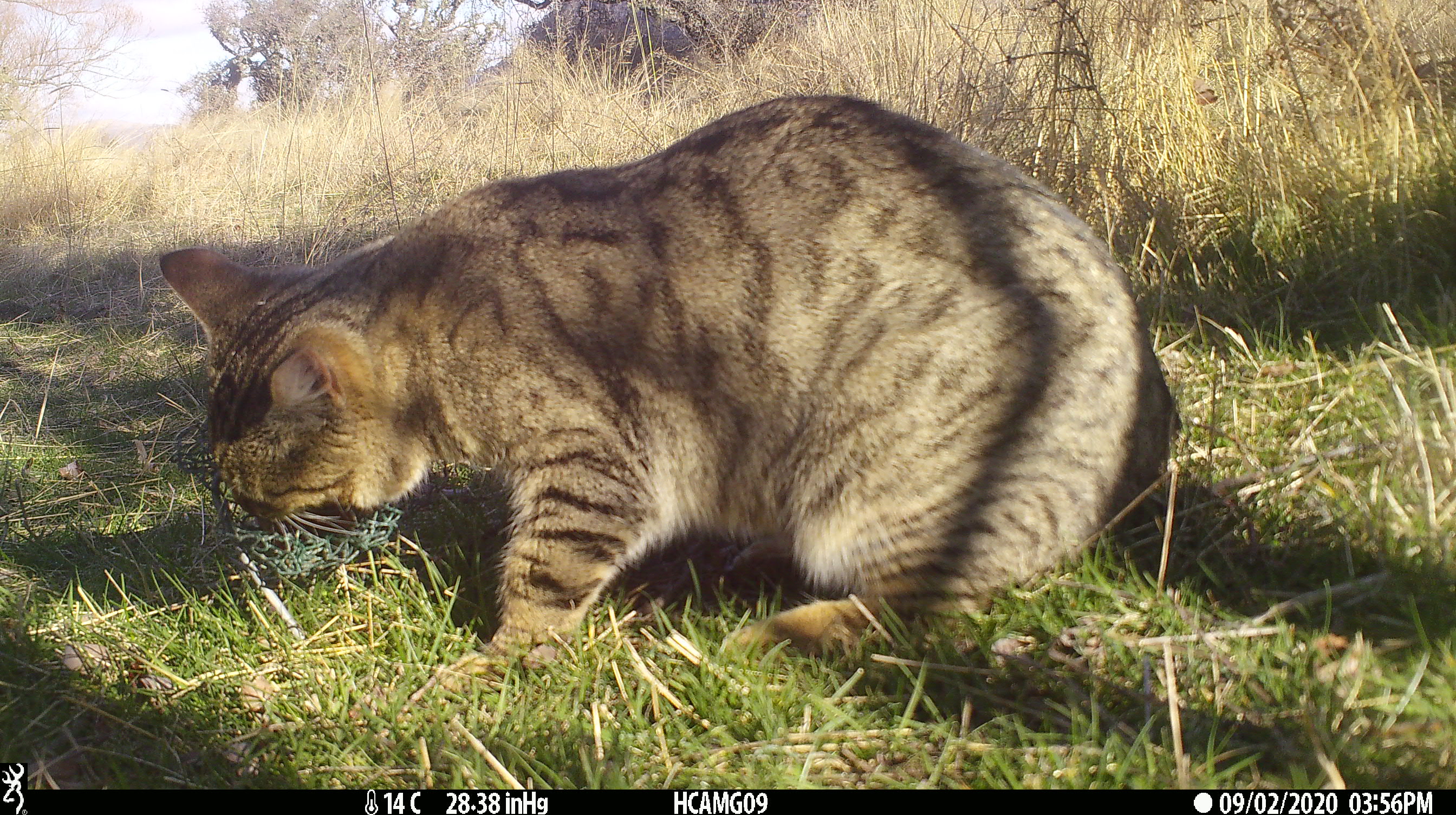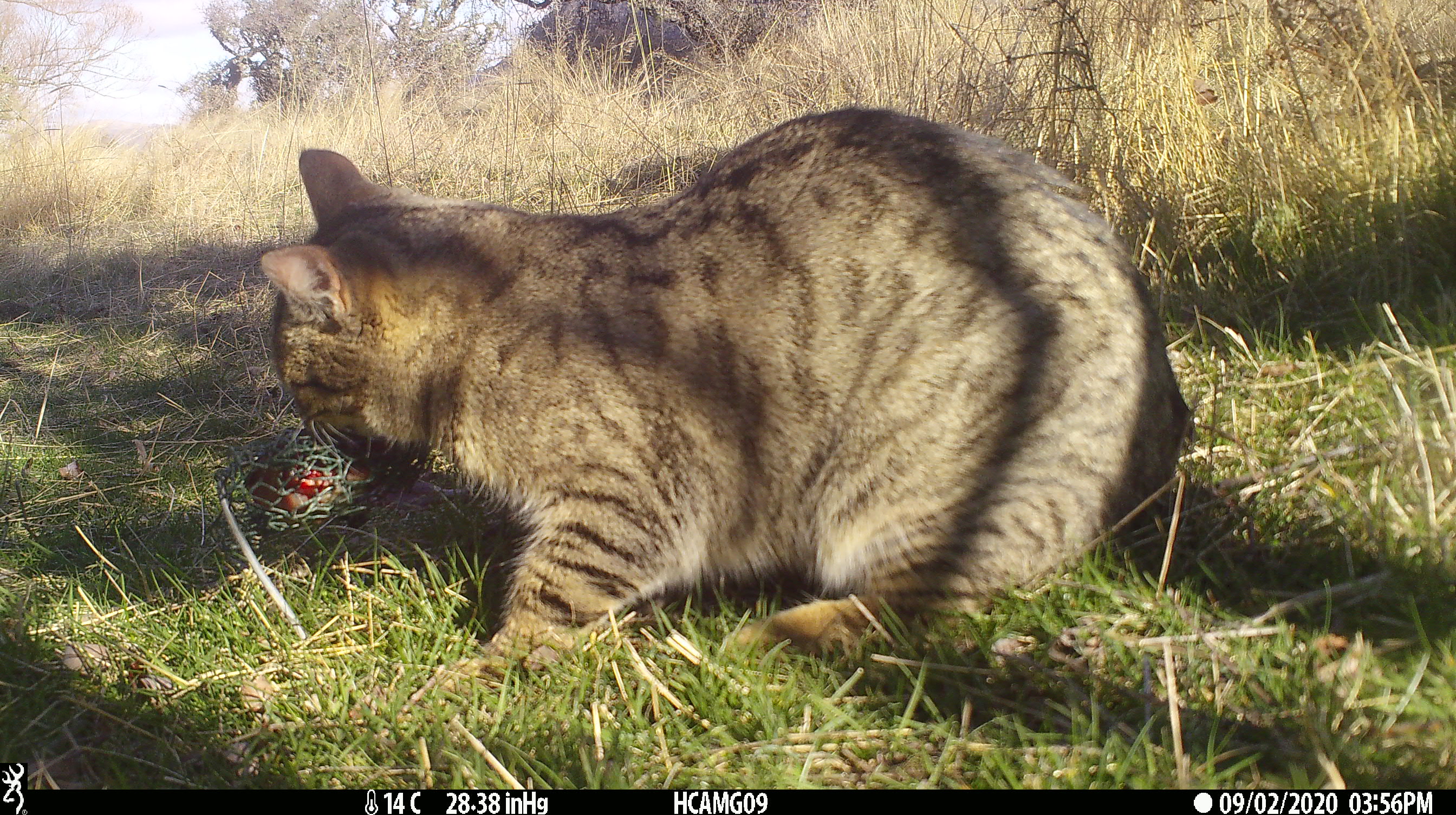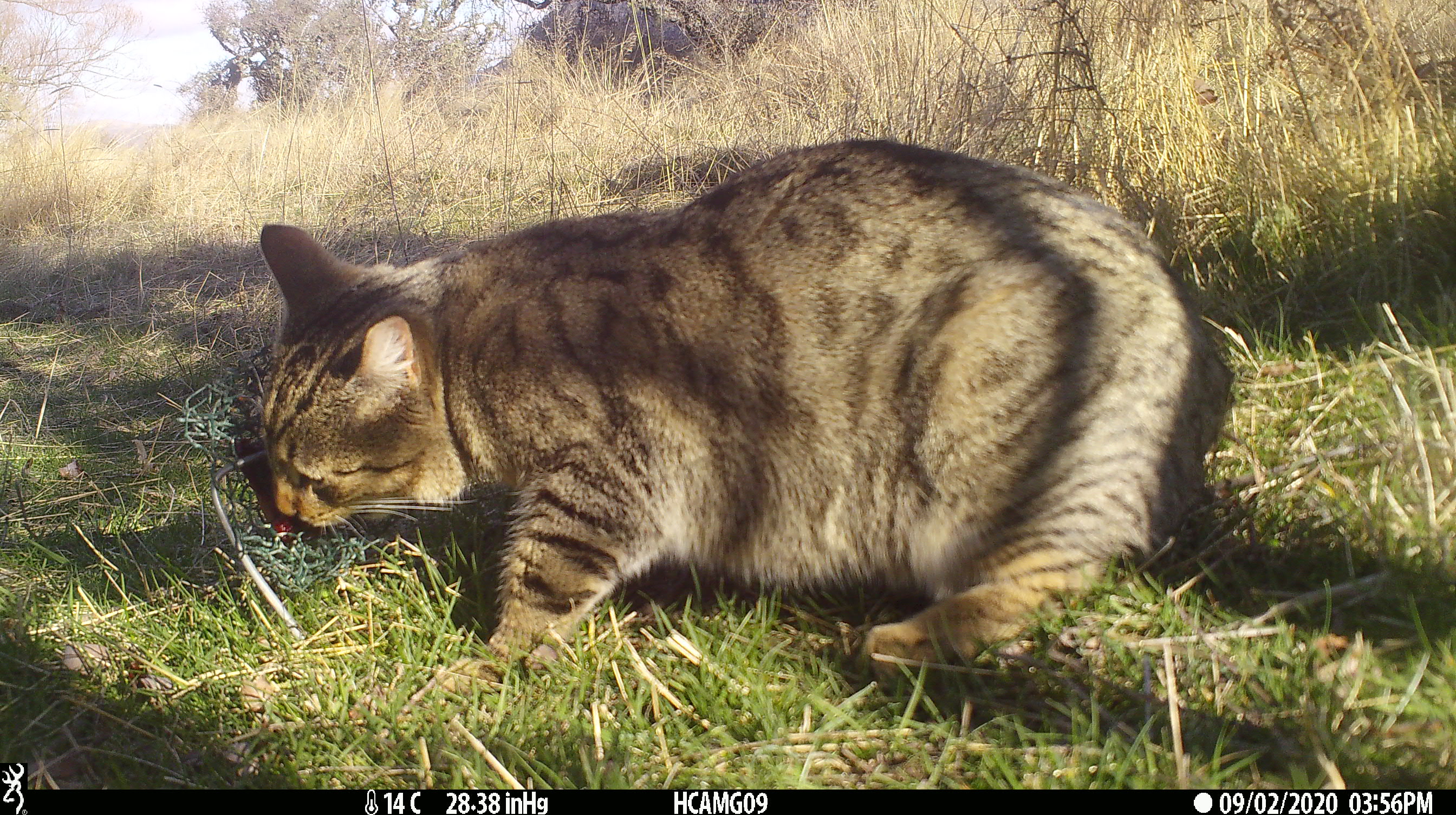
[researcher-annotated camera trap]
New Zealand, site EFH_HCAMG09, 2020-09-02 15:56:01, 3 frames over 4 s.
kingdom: Animalia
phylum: Chordata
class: Mammalia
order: Carnivora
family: Felidae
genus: Felis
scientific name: Felis catus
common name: domestic cat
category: cat